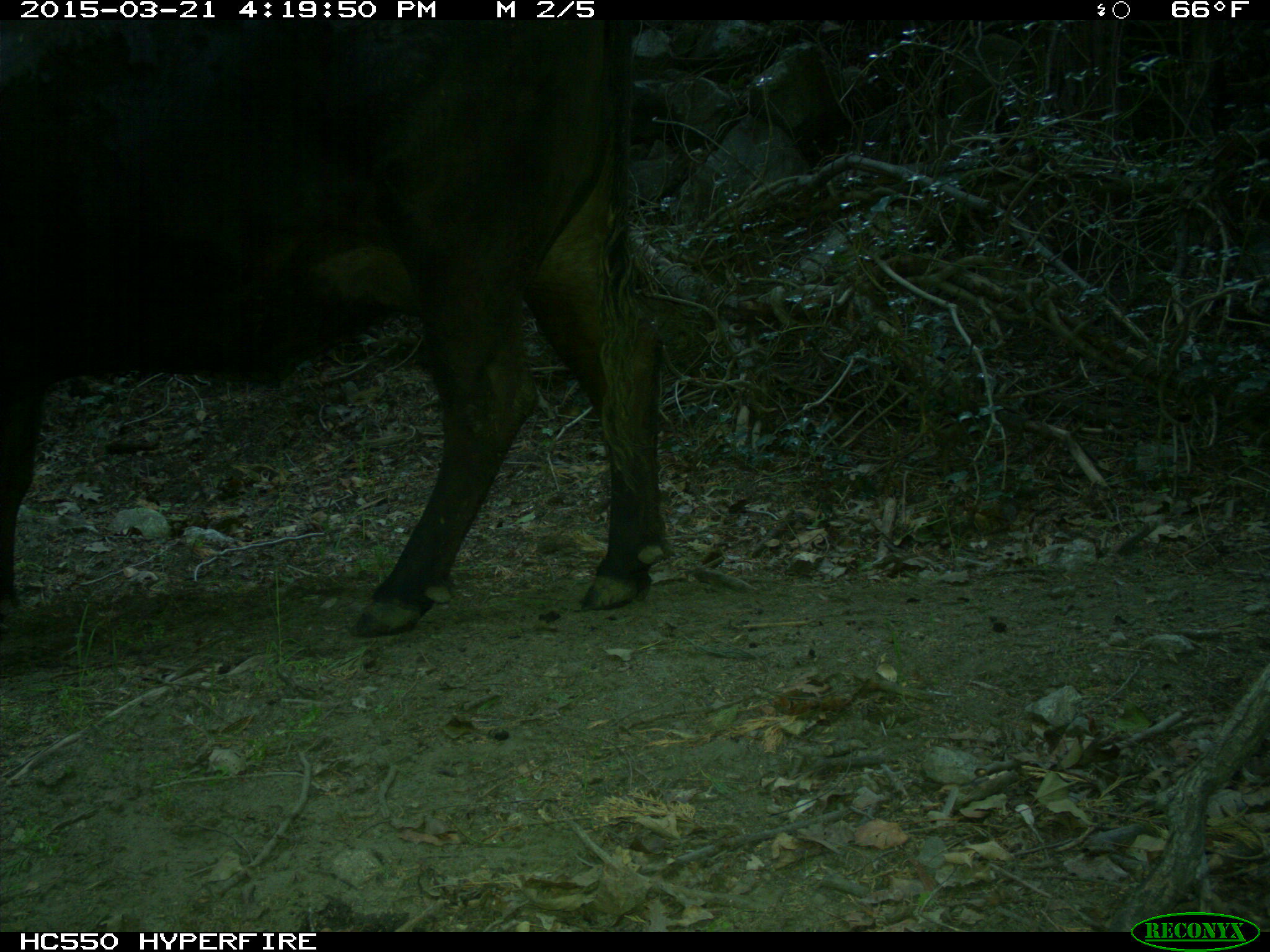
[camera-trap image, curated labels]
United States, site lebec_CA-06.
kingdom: Animalia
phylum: Chordata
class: Mammalia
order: Artiodactyla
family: Bovidae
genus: Bos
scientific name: Bos taurus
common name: domestic cow